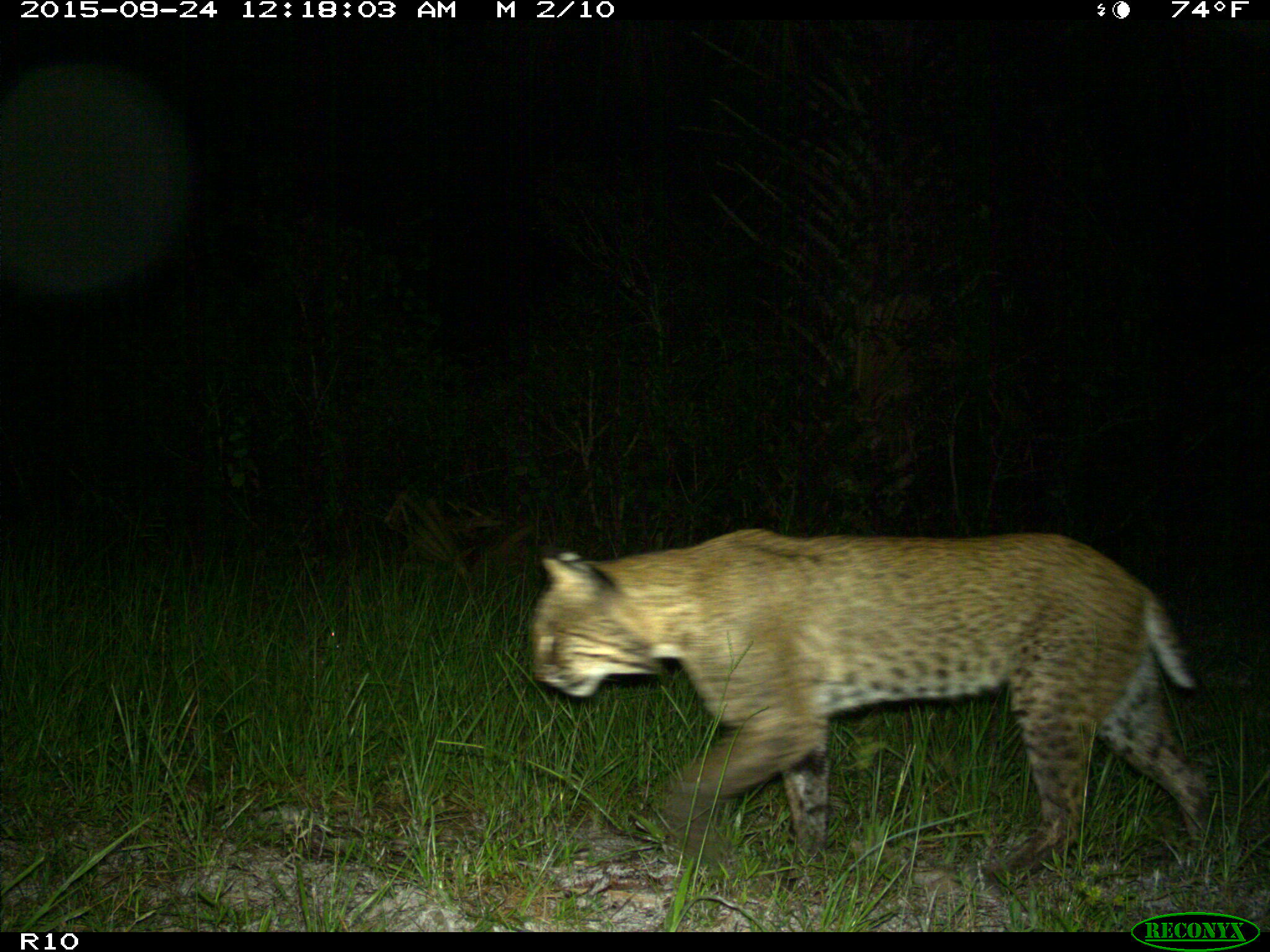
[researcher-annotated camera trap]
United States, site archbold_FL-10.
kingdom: Animalia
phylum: Chordata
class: Mammalia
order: Carnivora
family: Felidae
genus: Lynx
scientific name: Lynx rufus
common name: bobcat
Lynx rufus (bobcat).